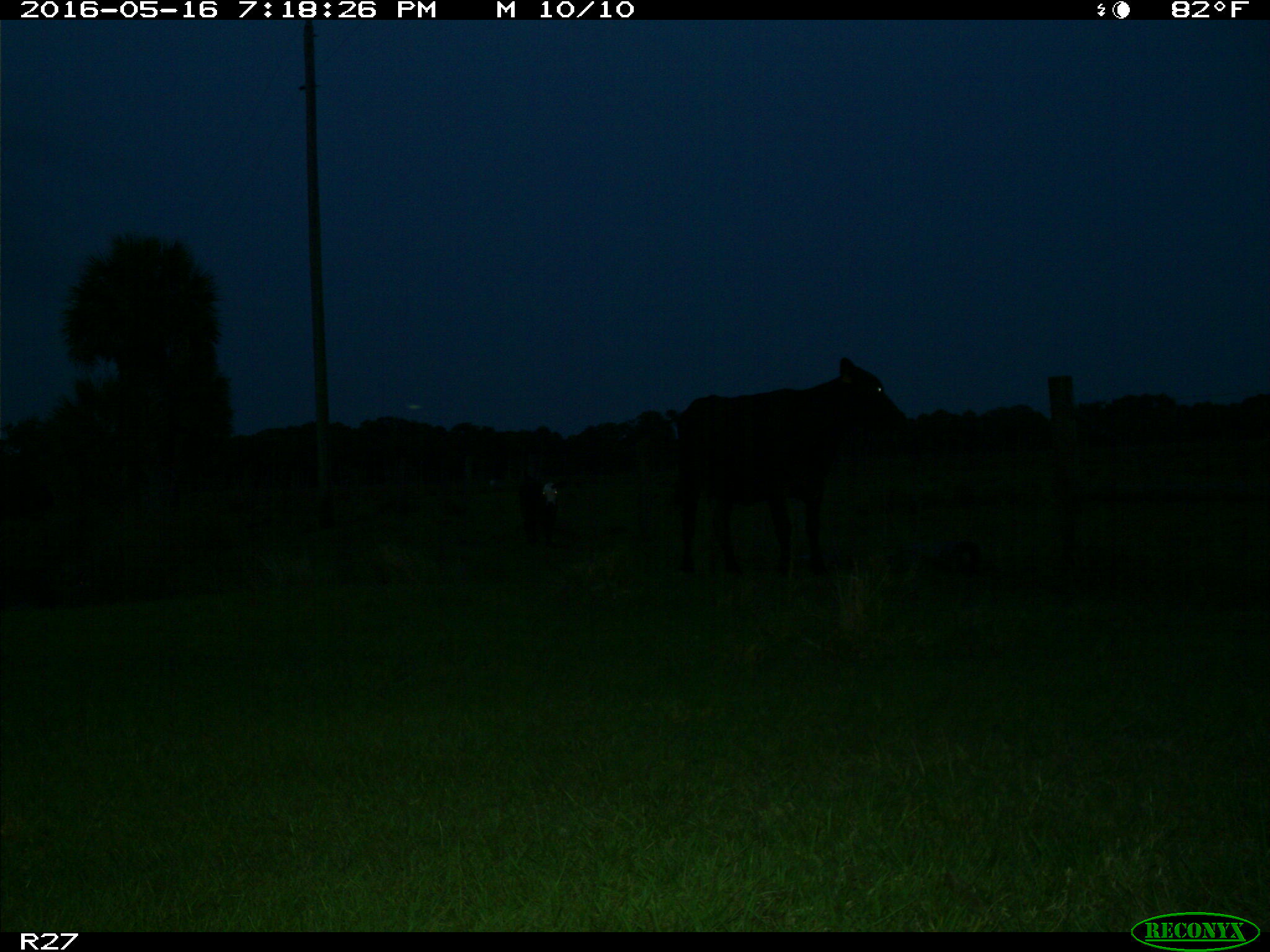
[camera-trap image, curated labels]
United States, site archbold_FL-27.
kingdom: Animalia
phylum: Chordata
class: Mammalia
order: Artiodactyla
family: Bovidae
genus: Bos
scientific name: Bos taurus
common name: domestic cow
Bos taurus (domestic cow).